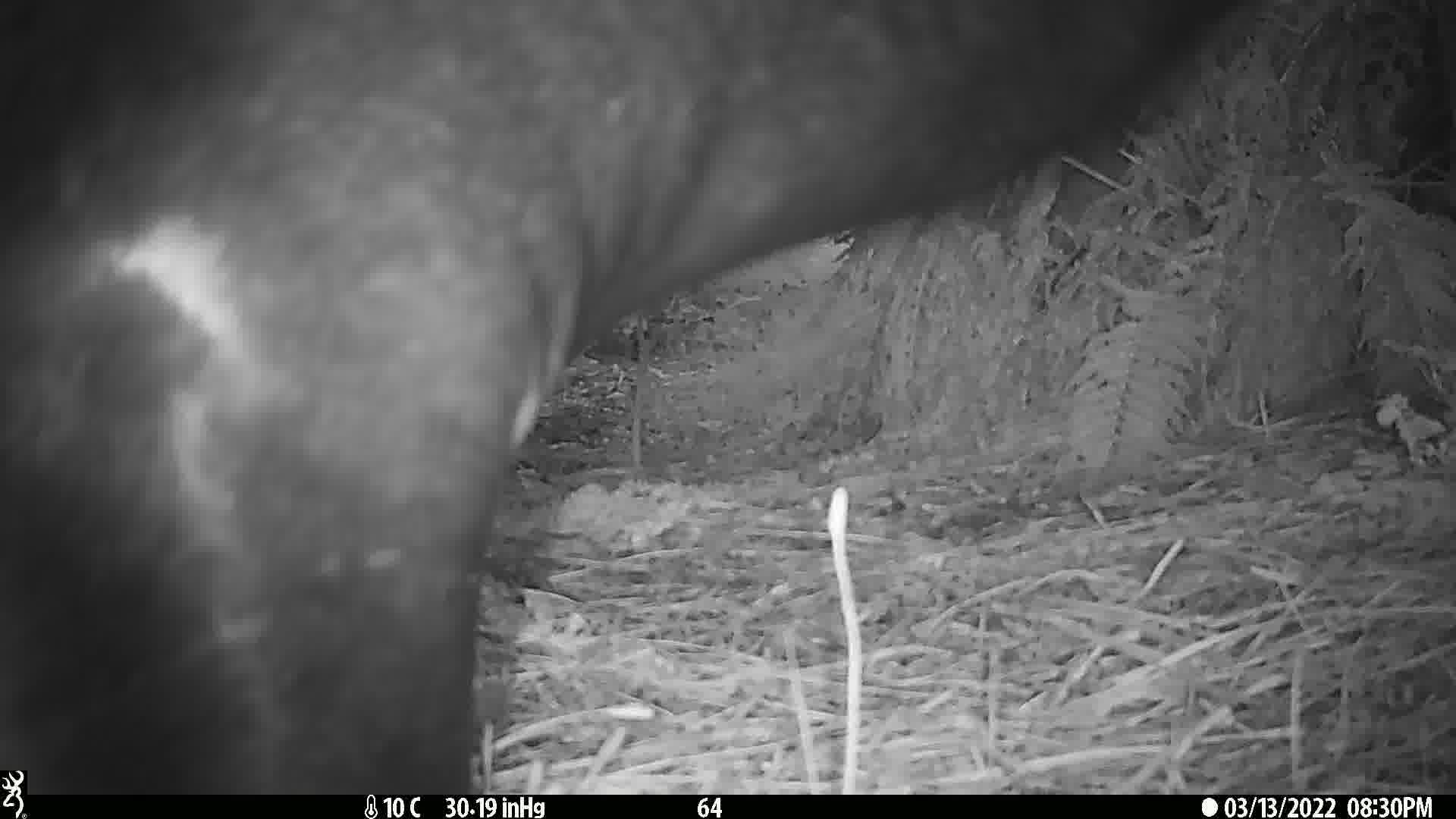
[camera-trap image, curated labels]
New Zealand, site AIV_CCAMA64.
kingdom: Animalia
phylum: Chordata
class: Mammalia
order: Carnivora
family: Otariidae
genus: Phocarctos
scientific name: Phocarctos hookeri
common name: new zealand sea lion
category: sealion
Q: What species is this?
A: Sealion (new zealand sea lion) (Phocarctos hookeri).